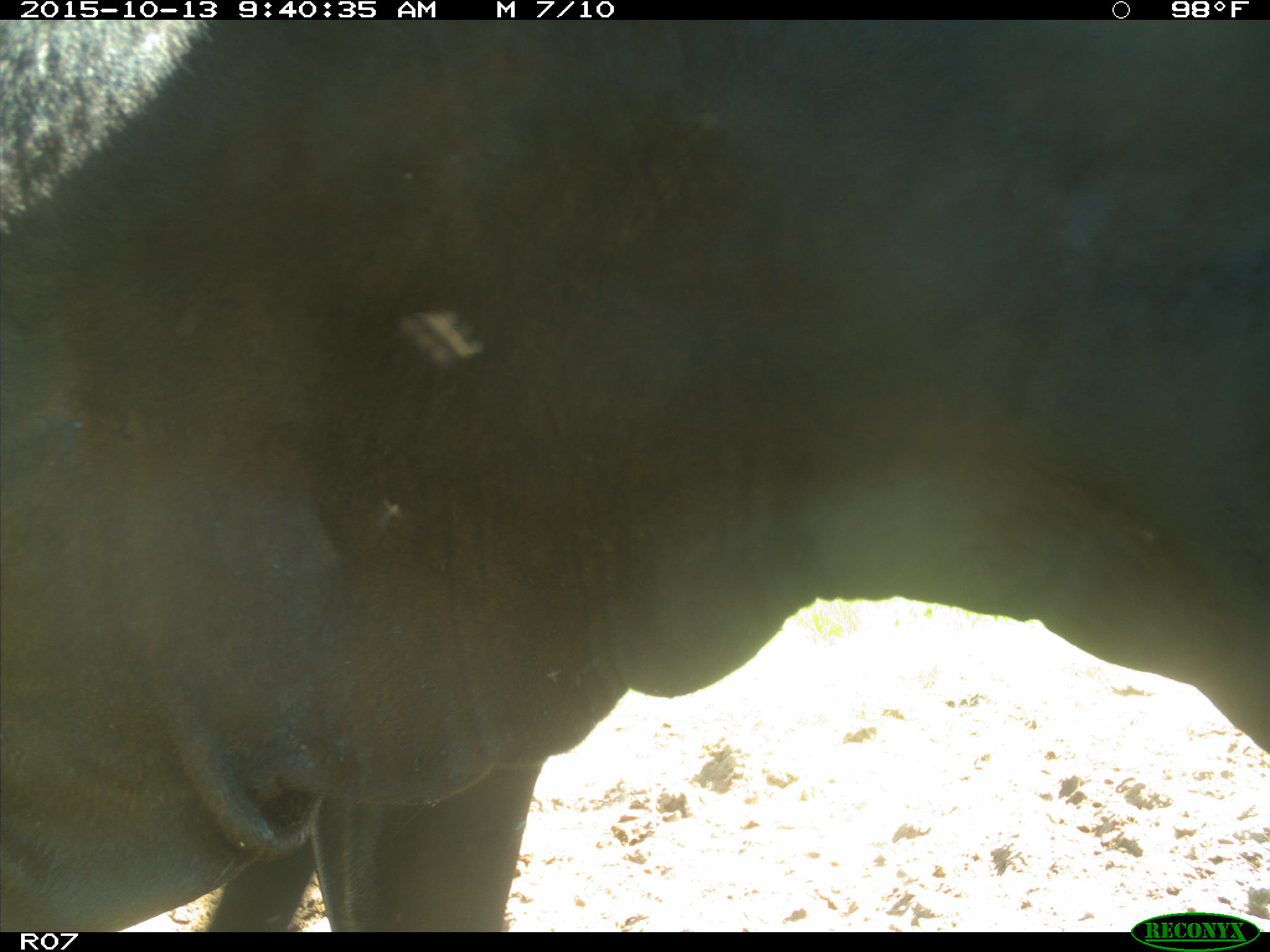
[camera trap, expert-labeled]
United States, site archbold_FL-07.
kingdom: Animalia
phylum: Chordata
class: Mammalia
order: Artiodactyla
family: Bovidae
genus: Bos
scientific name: Bos taurus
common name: domestic cow